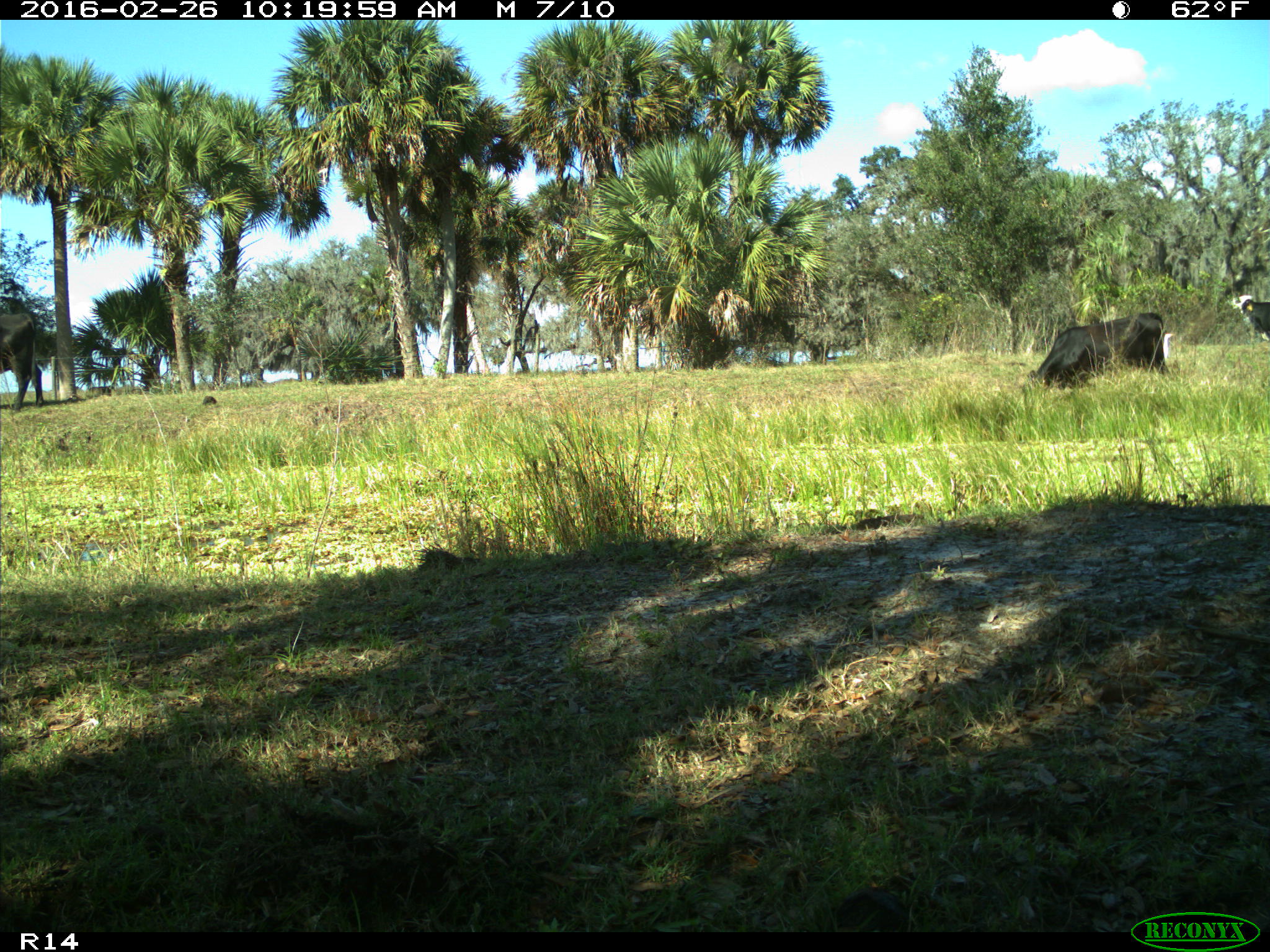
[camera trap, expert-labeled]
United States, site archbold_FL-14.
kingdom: Animalia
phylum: Chordata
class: Mammalia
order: Artiodactyla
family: Bovidae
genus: Bos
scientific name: Bos taurus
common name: domestic cow